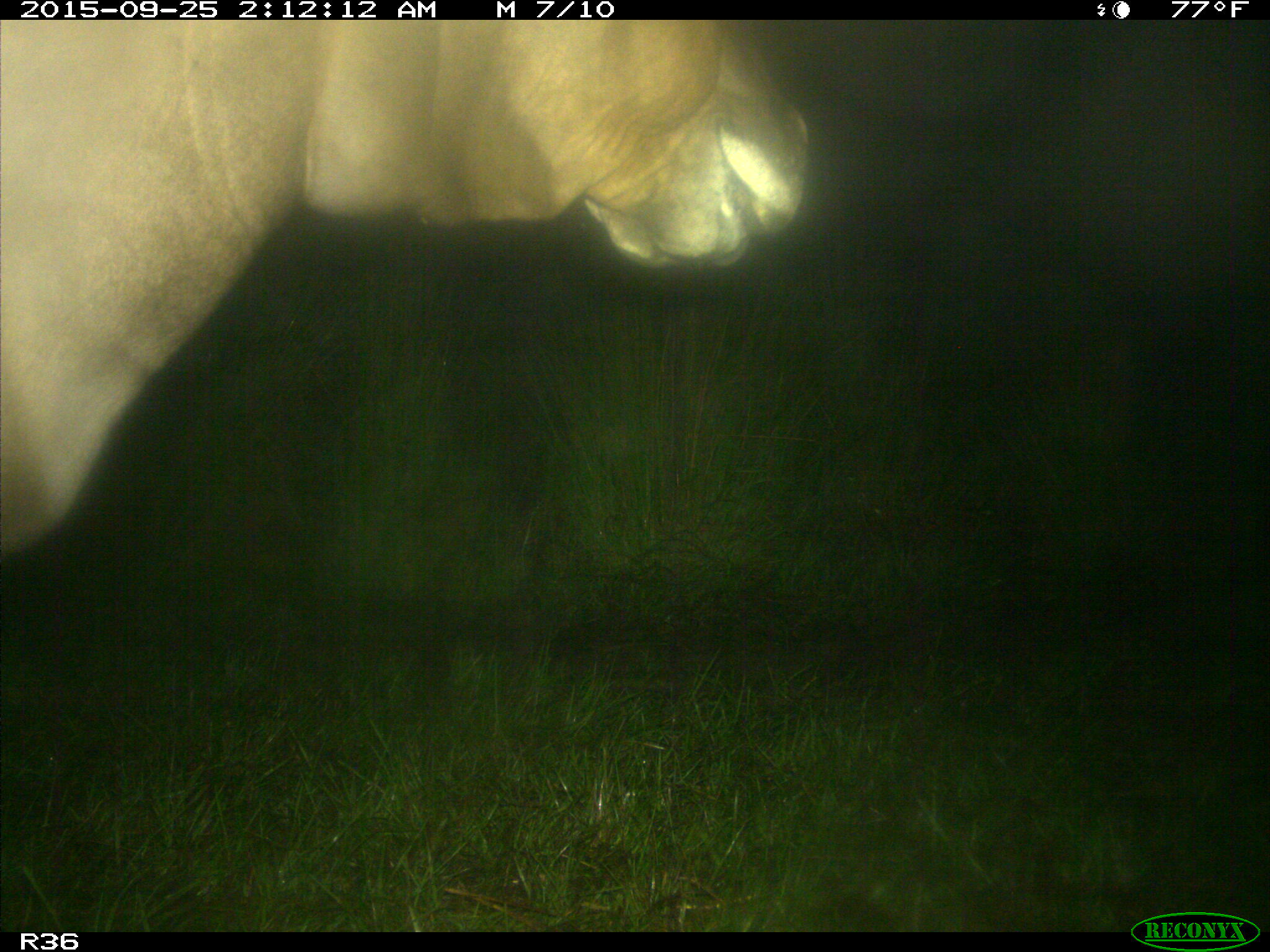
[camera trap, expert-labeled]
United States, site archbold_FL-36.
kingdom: Animalia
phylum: Chordata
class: Mammalia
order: Artiodactyla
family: Bovidae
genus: Bos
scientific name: Bos taurus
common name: domestic cow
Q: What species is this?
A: Bos taurus (domestic cow).